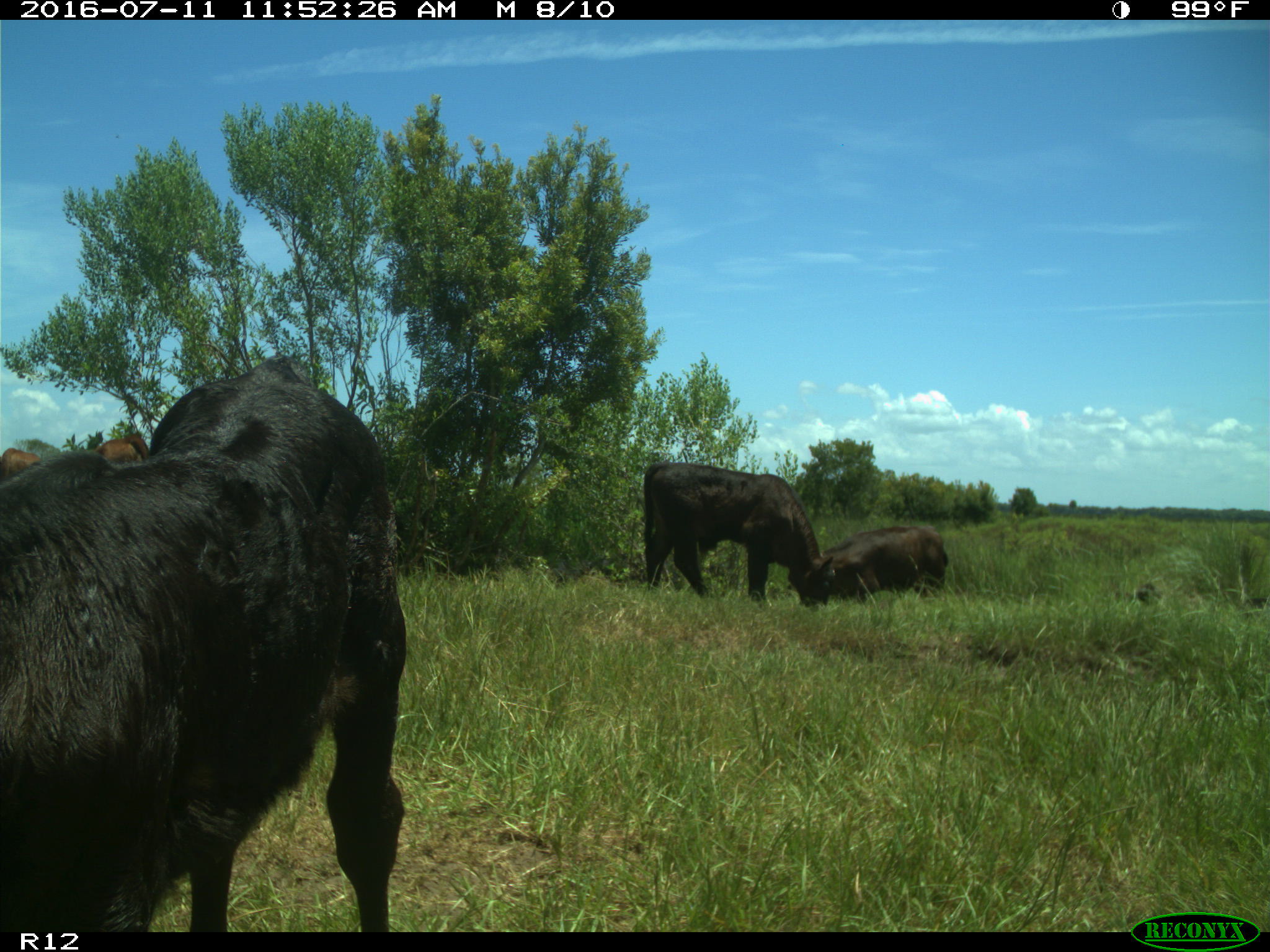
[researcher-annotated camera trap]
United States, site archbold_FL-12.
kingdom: Animalia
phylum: Chordata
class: Mammalia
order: Artiodactyla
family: Bovidae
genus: Bos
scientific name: Bos taurus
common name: domestic cow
Bos taurus (domestic cow).